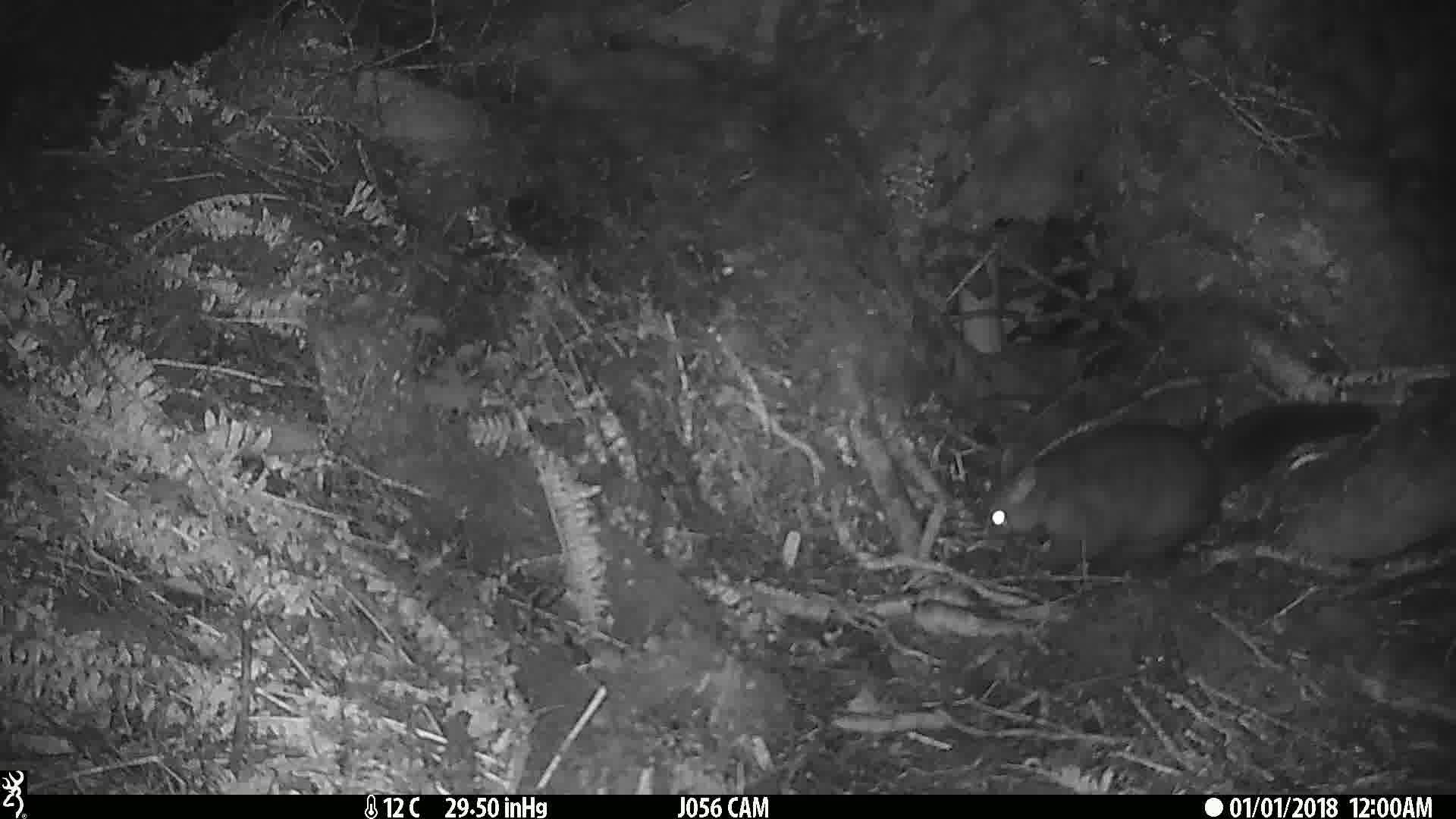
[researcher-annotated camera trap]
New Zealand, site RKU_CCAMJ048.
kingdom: Animalia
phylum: Chordata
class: Mammalia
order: Diprotodontia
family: Phalangeridae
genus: Trichosurus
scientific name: Trichosurus vulpecula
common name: common brushtail possum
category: possum